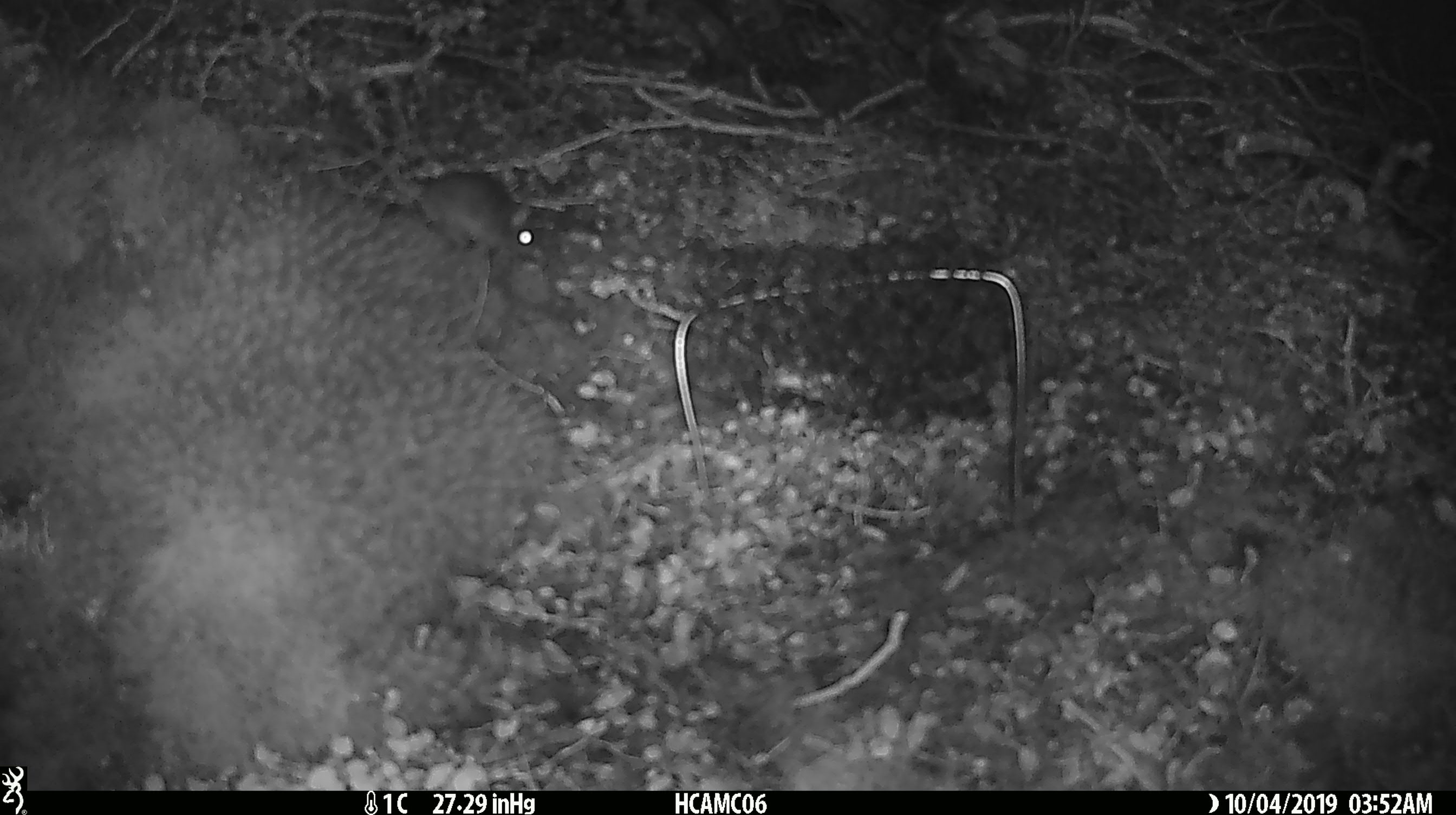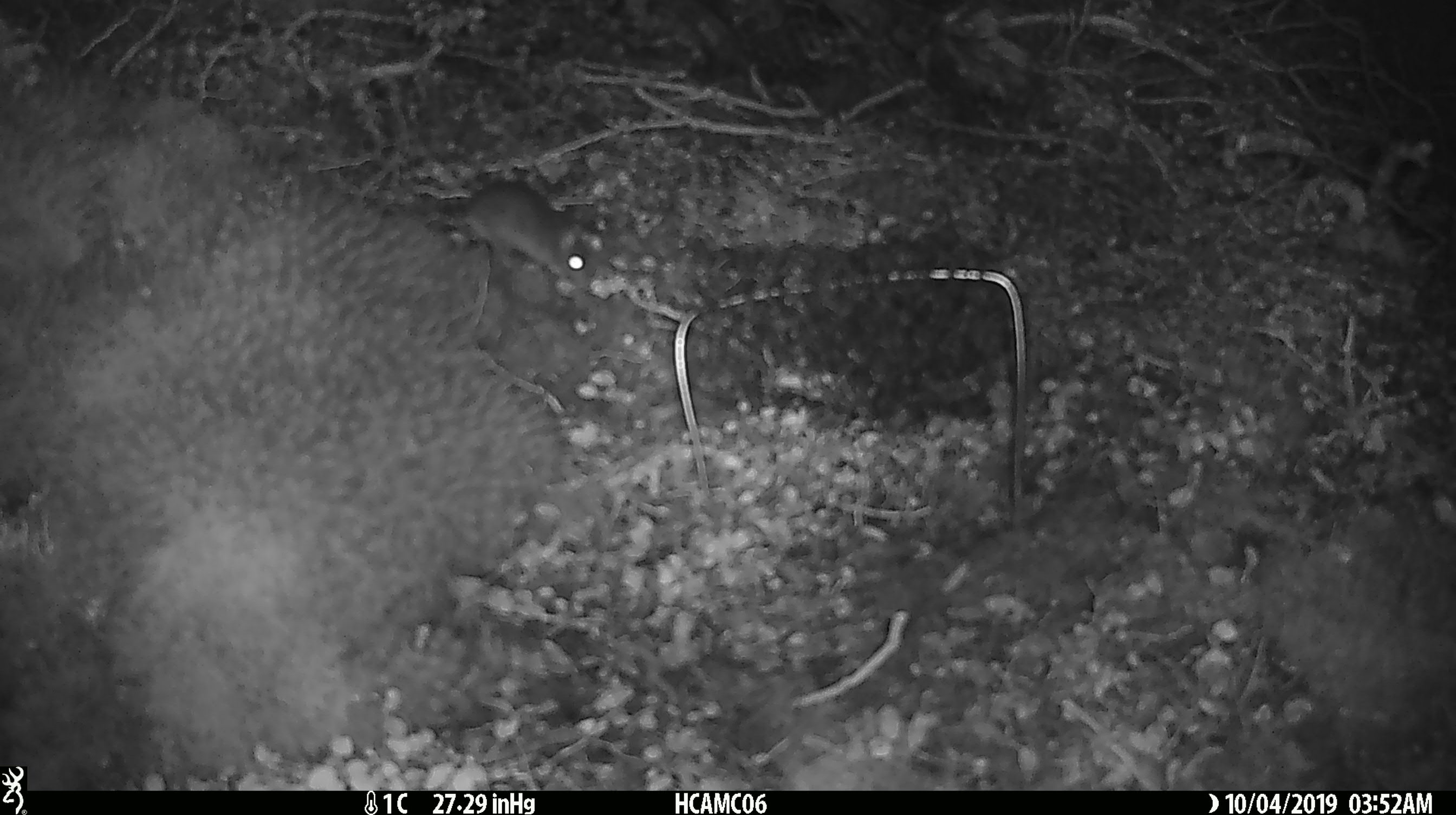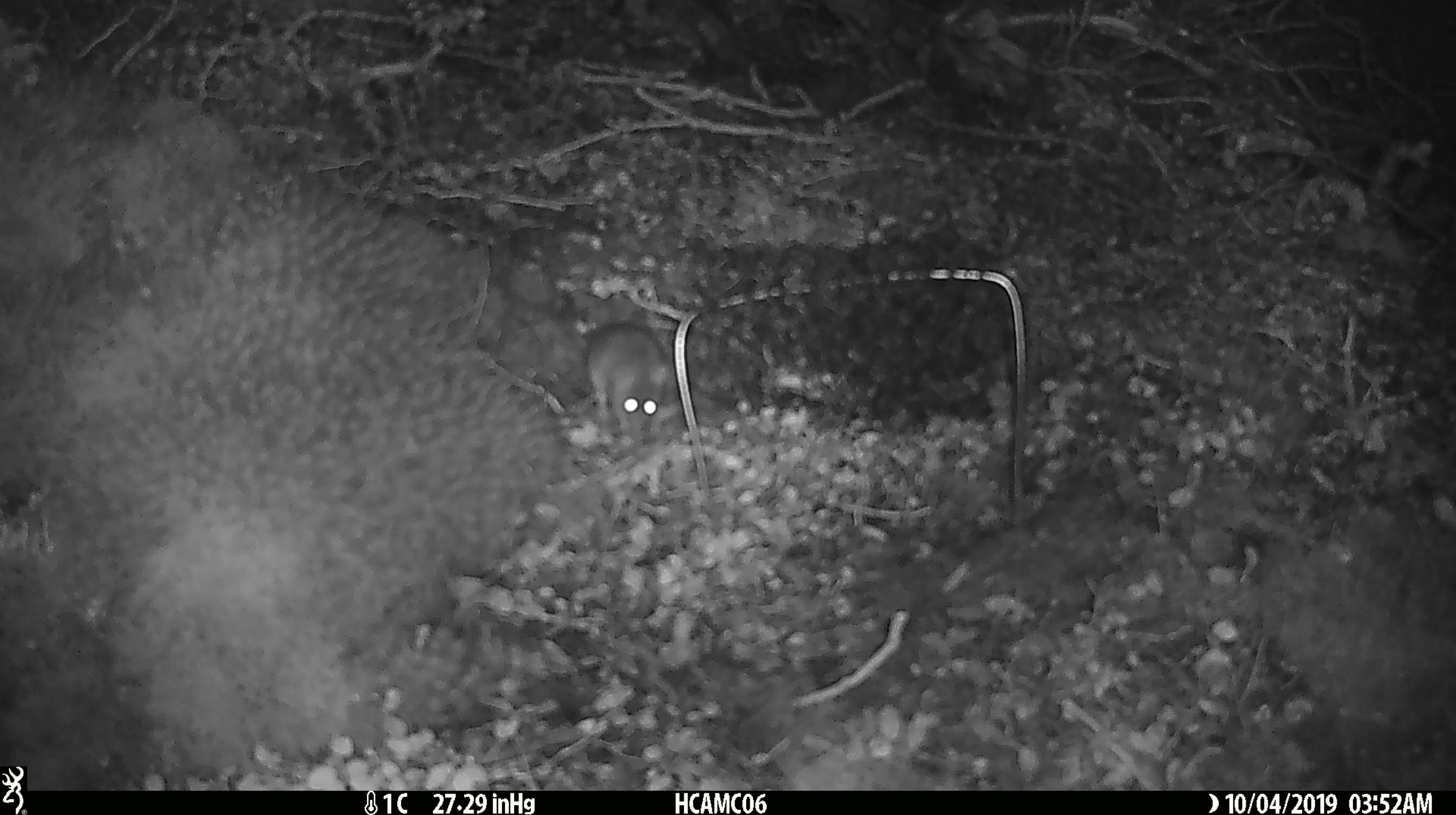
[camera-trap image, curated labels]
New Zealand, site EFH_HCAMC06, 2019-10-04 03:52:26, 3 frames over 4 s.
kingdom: Animalia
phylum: Chordata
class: Mammalia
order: Rodentia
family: Muridae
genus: Mus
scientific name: Mus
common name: mouse